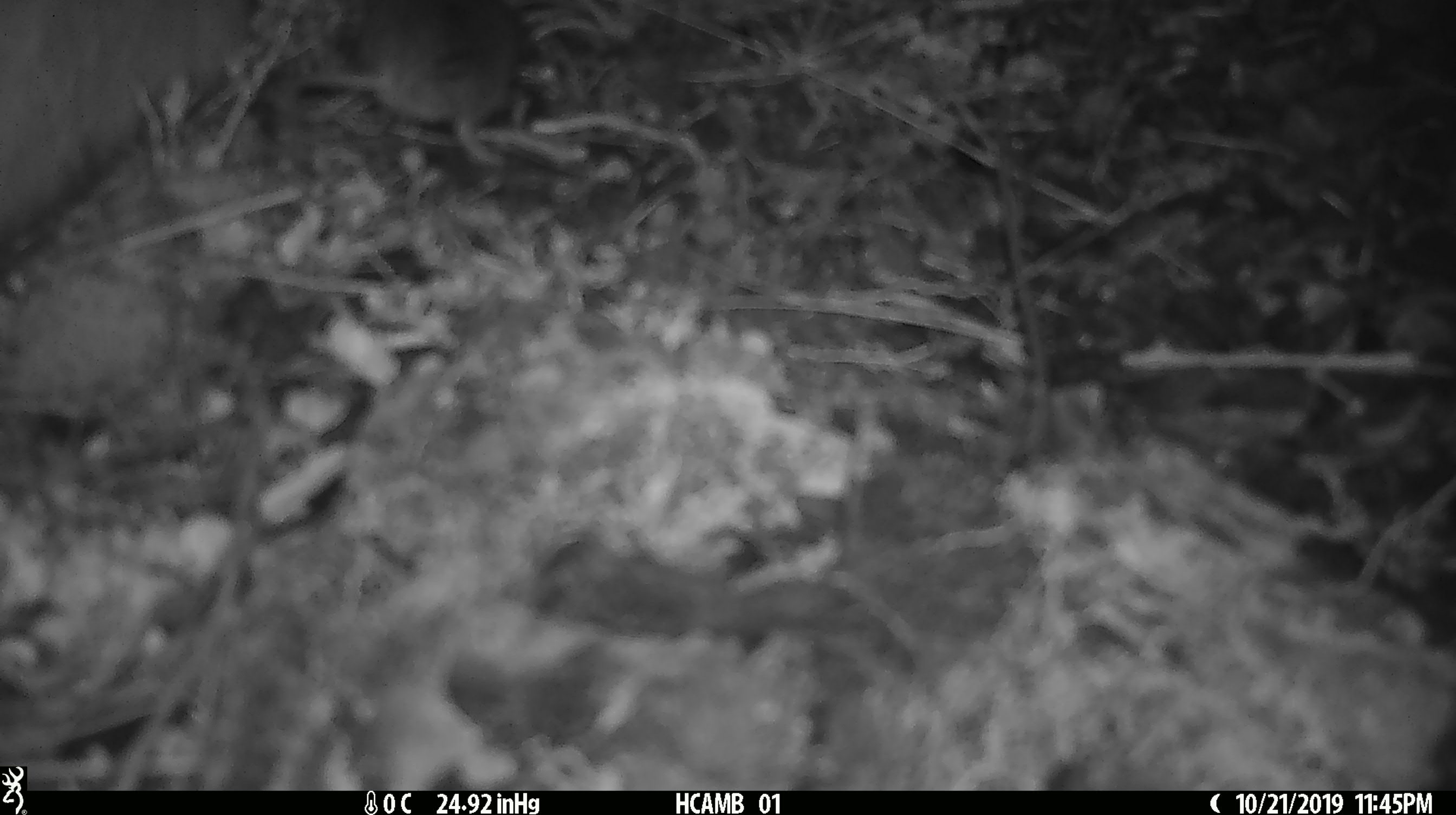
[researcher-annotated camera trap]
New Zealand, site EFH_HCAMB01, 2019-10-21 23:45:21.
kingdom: Animalia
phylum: Chordata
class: Mammalia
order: Rodentia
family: Muridae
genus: Mus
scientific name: Mus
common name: mouse